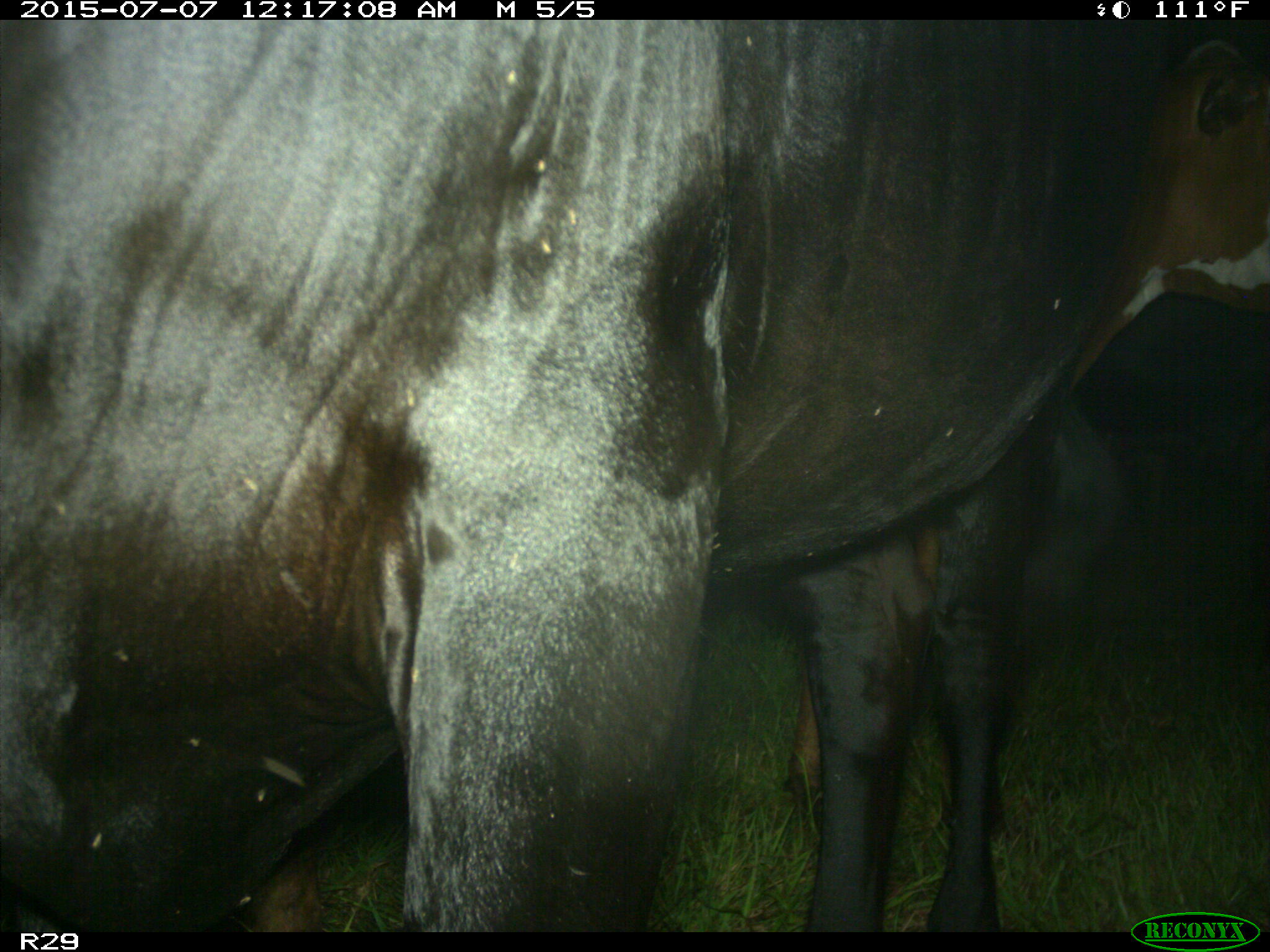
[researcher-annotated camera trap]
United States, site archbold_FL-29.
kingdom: Animalia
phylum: Chordata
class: Mammalia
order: Artiodactyla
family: Bovidae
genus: Bos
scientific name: Bos taurus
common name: domestic cow